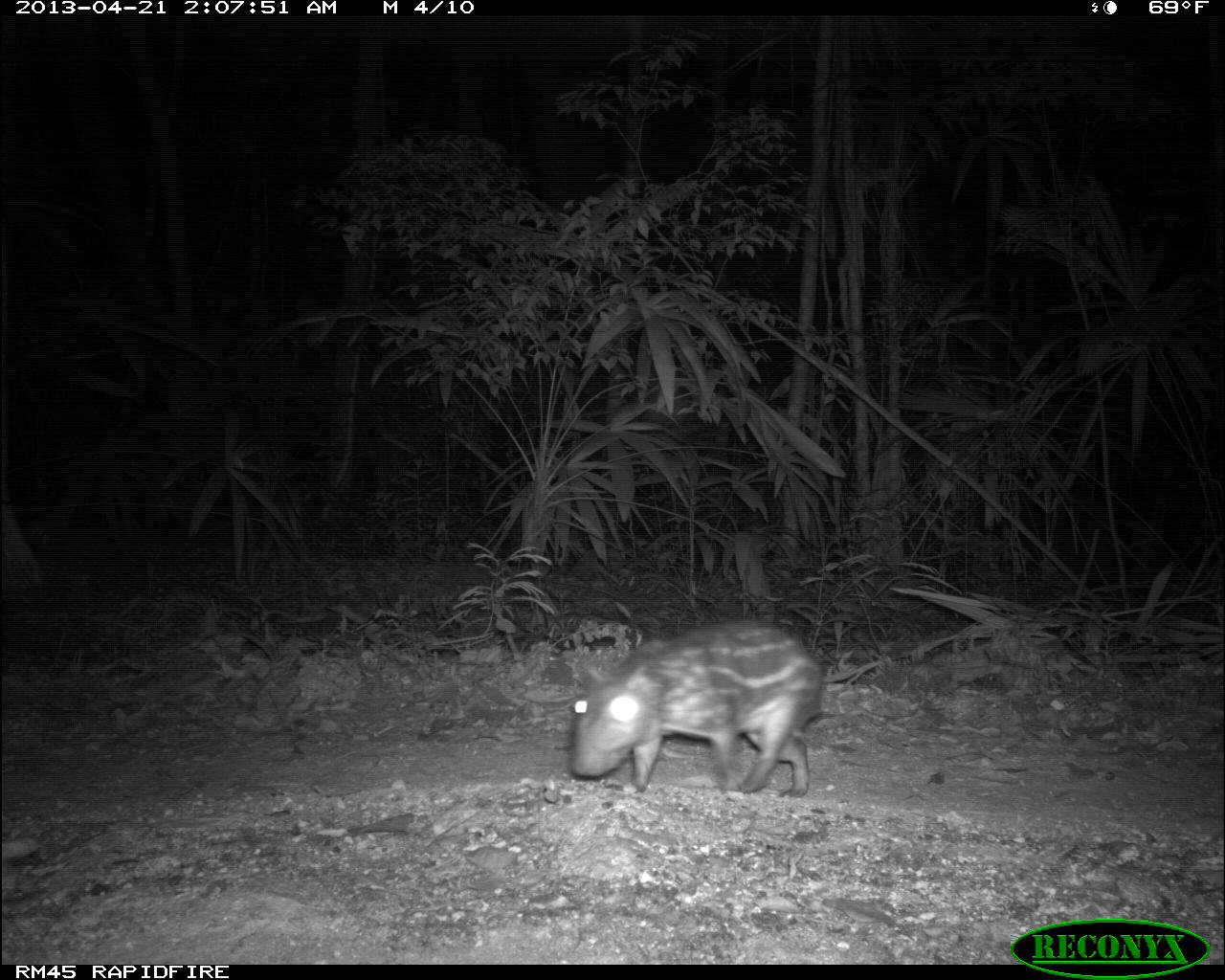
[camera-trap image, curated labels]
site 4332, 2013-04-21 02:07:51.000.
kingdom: Animalia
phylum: Chordata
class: Mammalia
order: Rodentia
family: Cuniculidae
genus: Cuniculus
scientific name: Cuniculus paca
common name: lowland paca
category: agouti paca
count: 1